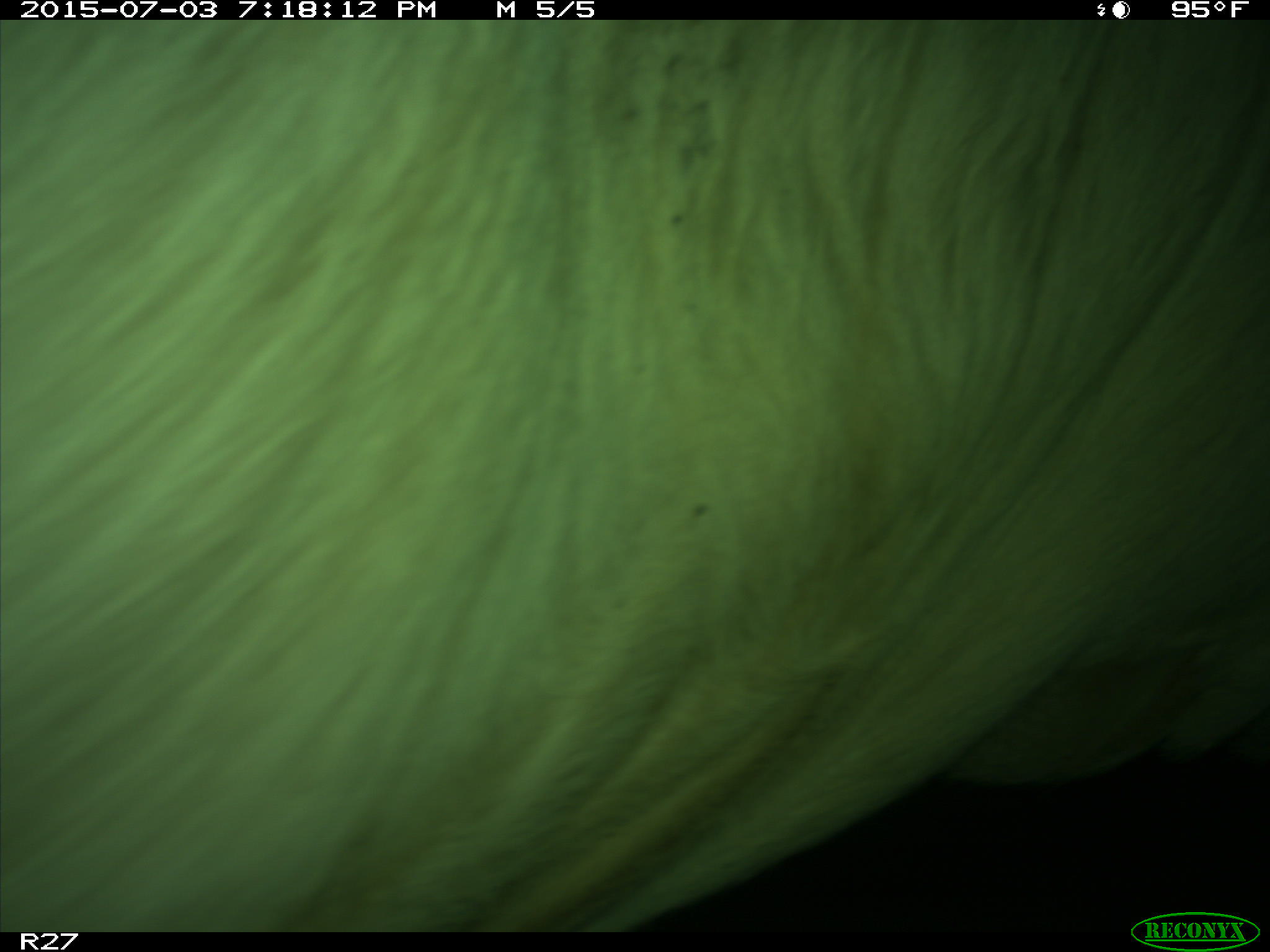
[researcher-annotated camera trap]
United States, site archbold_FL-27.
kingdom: Animalia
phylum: Chordata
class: Mammalia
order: Artiodactyla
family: Bovidae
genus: Bos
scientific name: Bos taurus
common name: domestic cow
Bos taurus (domestic cow).